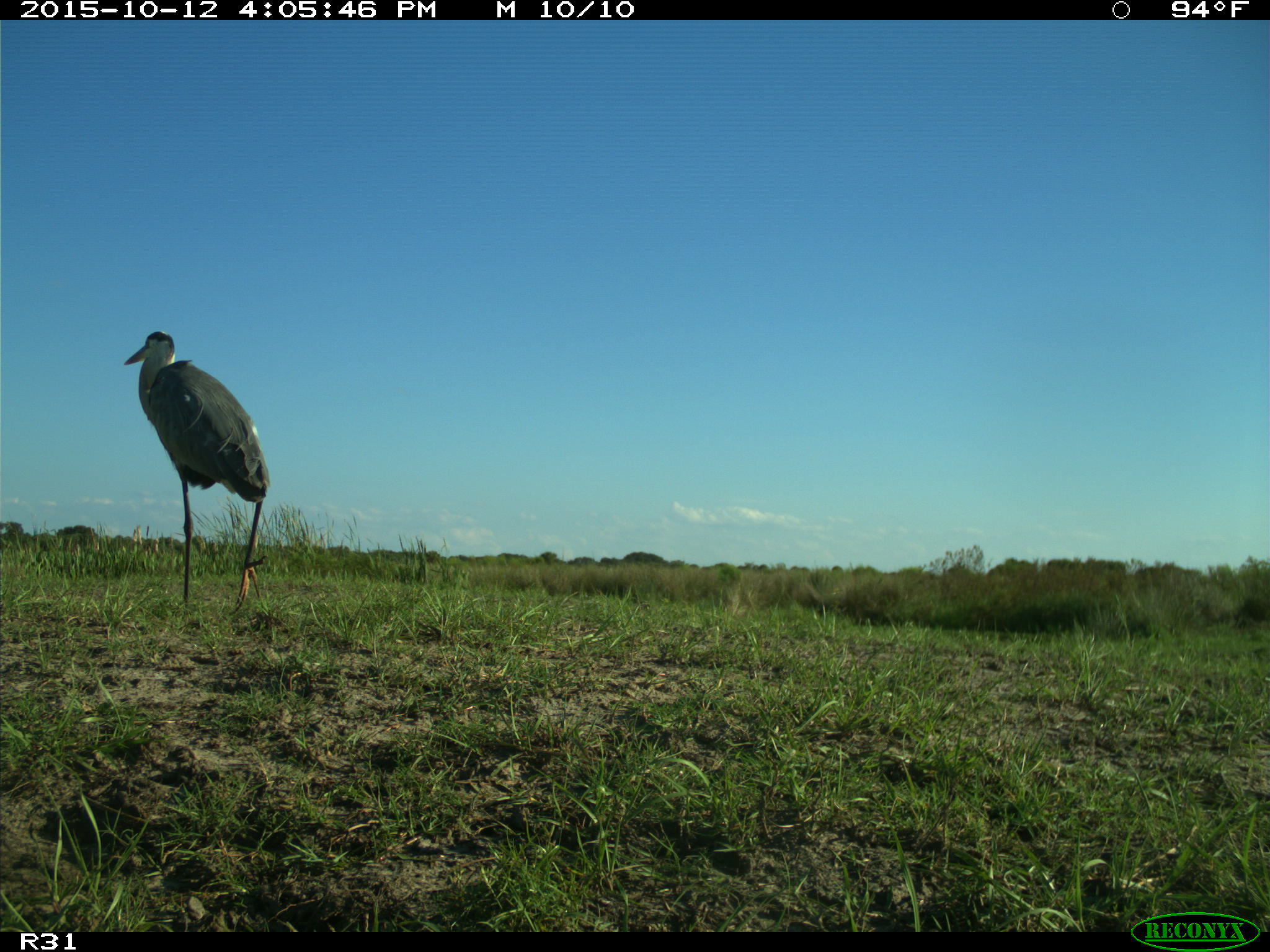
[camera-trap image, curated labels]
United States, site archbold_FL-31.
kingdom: Animalia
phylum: Chordata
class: Aves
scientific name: Aves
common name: birds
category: unidentified bird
Unidentified bird (birds) (Aves).